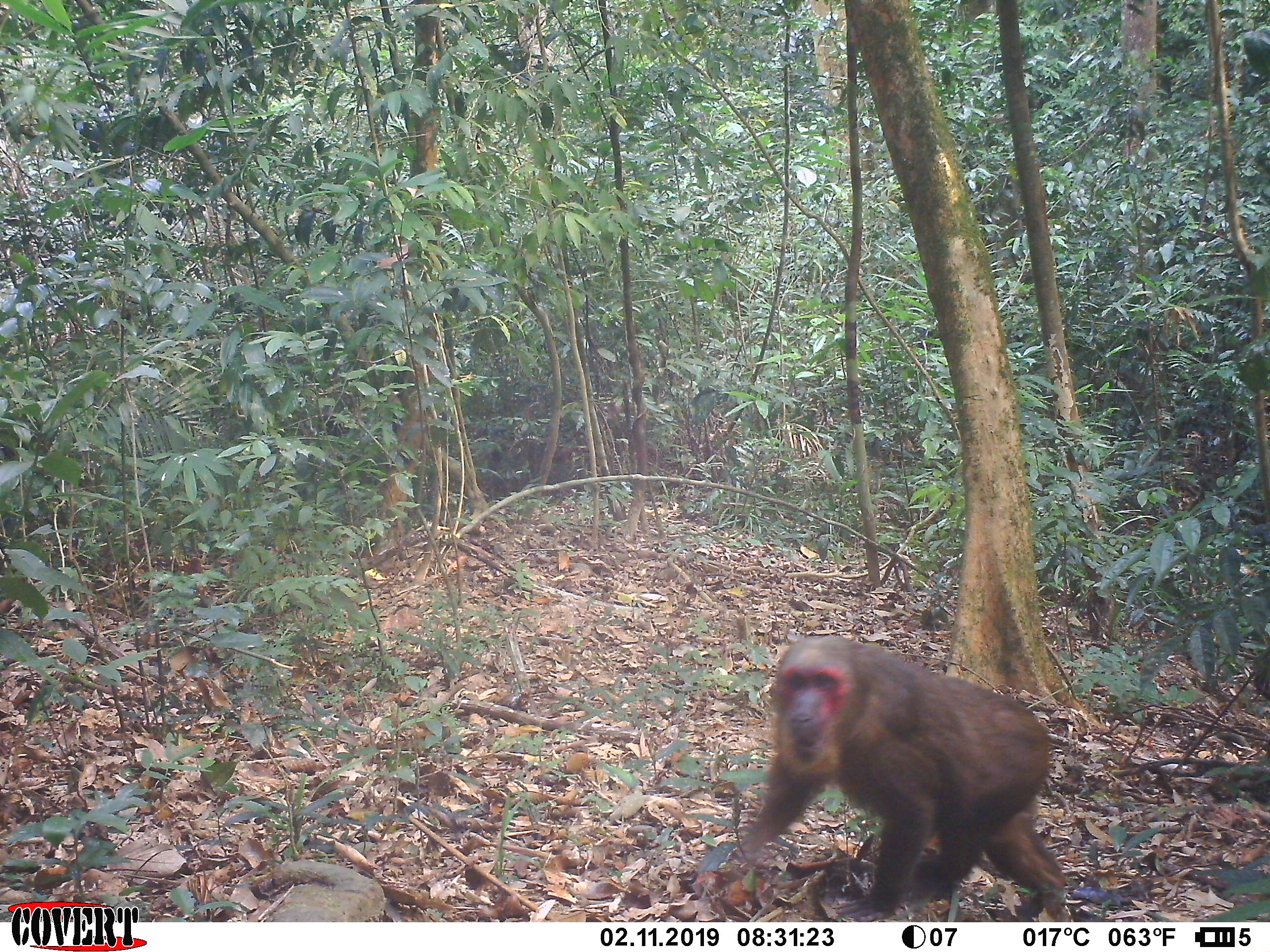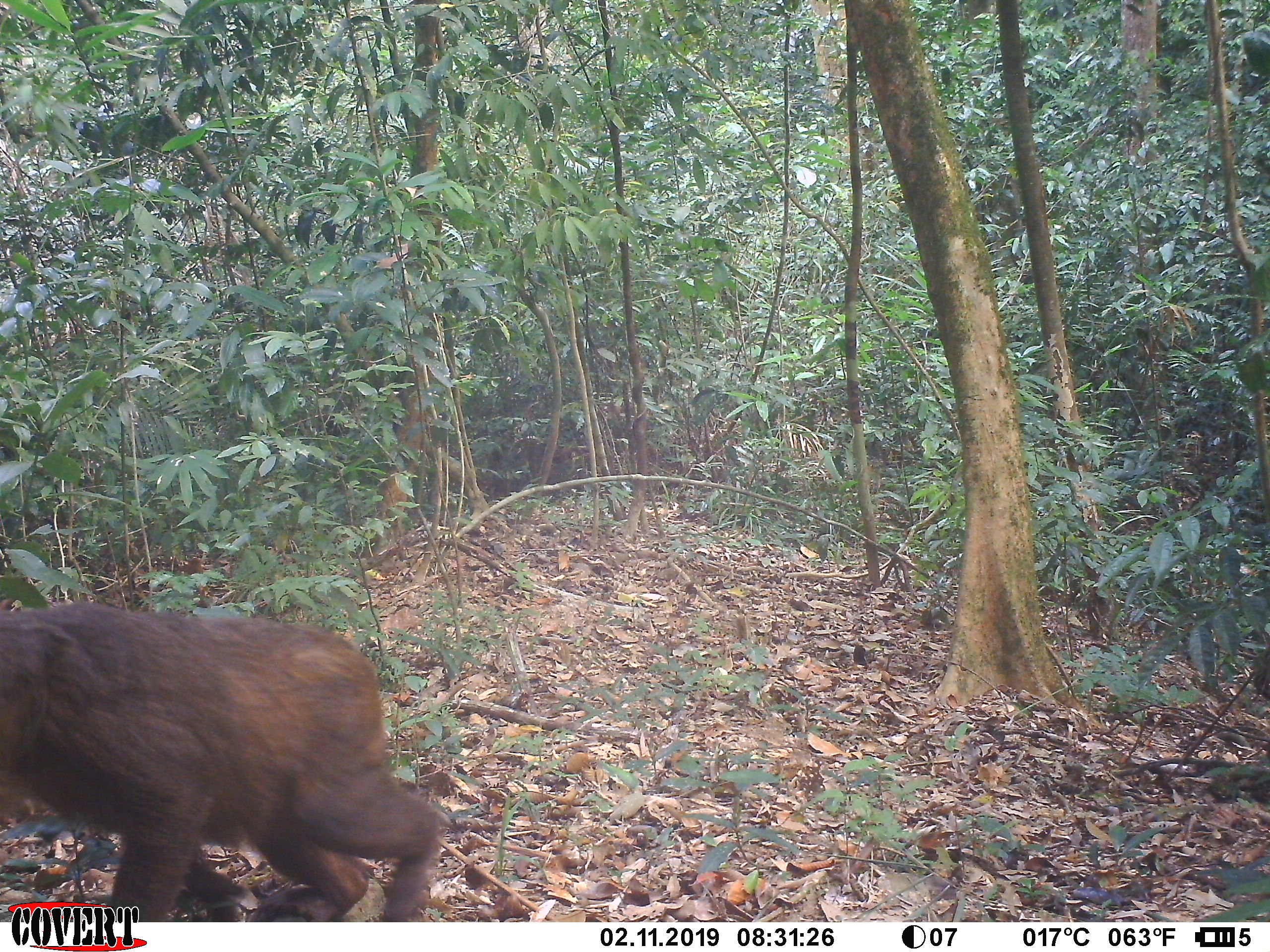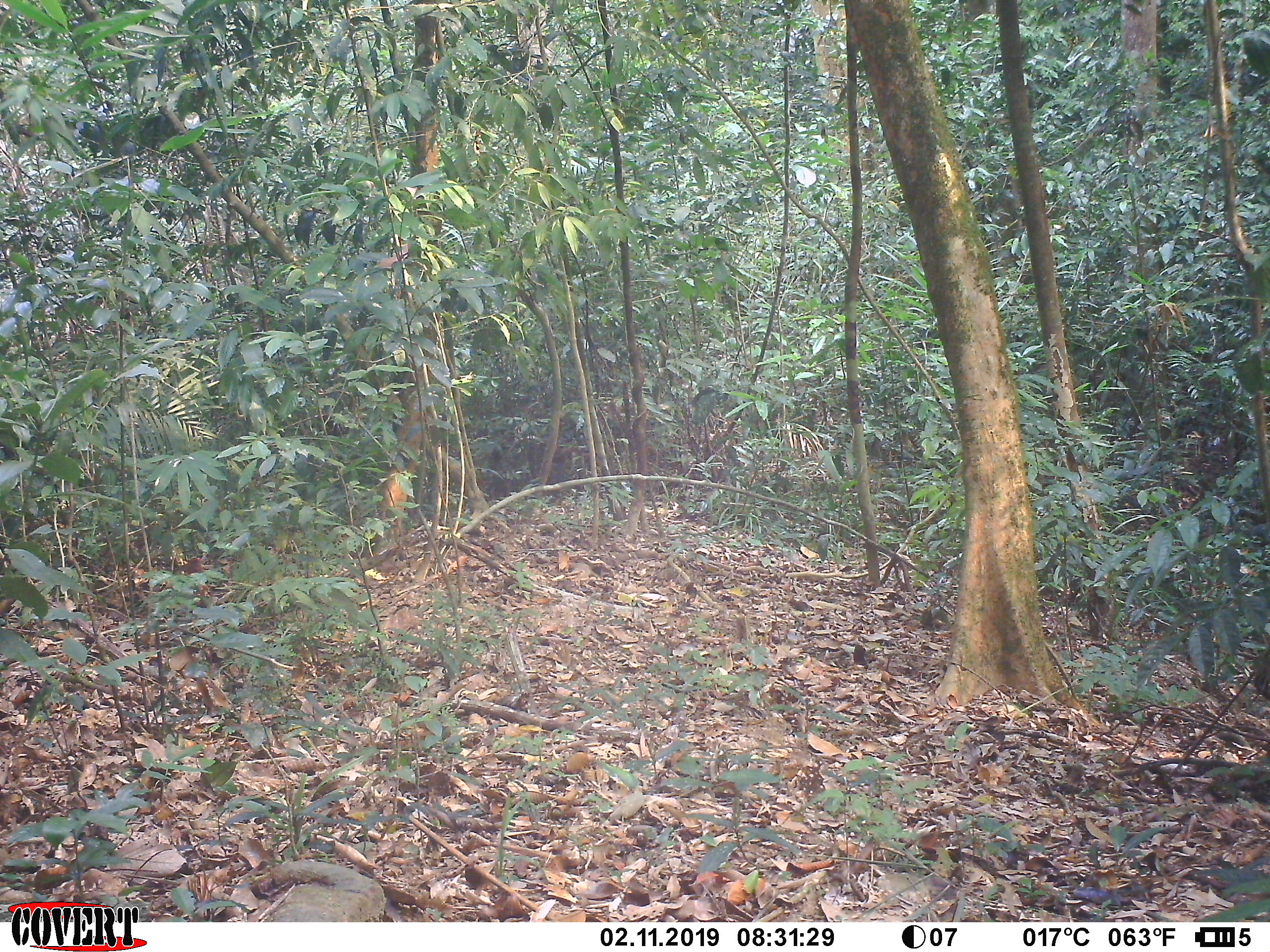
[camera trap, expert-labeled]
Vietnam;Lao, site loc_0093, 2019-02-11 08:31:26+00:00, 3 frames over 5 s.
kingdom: Animalia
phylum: Chordata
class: Mammalia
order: Primates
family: Cercopithecidae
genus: Macaca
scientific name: Macaca arctoides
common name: stump-tailed macaque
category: stump tailed macaque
Stump tailed macaque (stump-tailed macaque) (Macaca arctoides). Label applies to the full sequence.